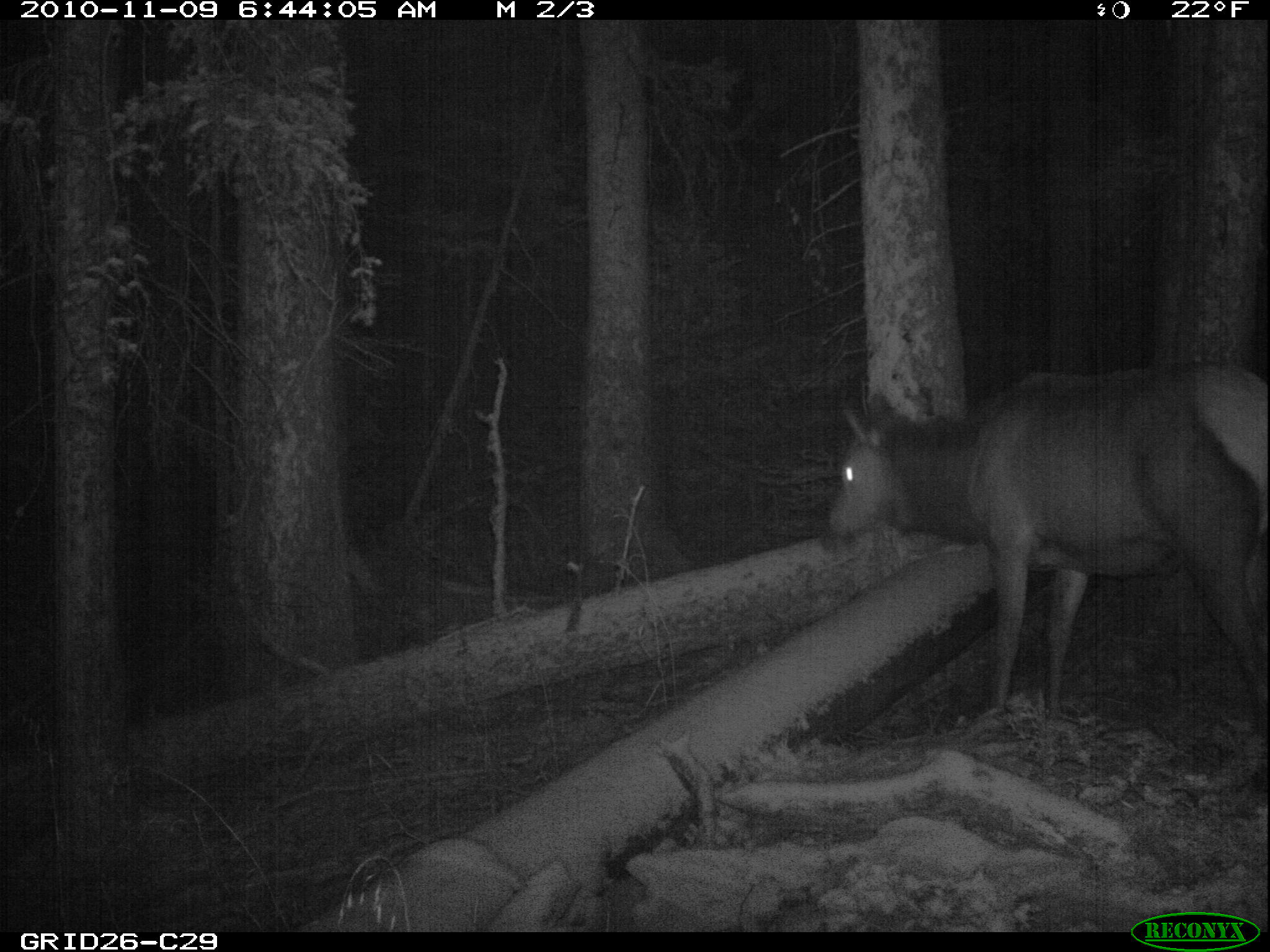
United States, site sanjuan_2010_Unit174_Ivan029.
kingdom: Animalia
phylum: Chordata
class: Mammalia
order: Artiodactyla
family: Cervidae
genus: Cervus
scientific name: Cervus elaphus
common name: red deer